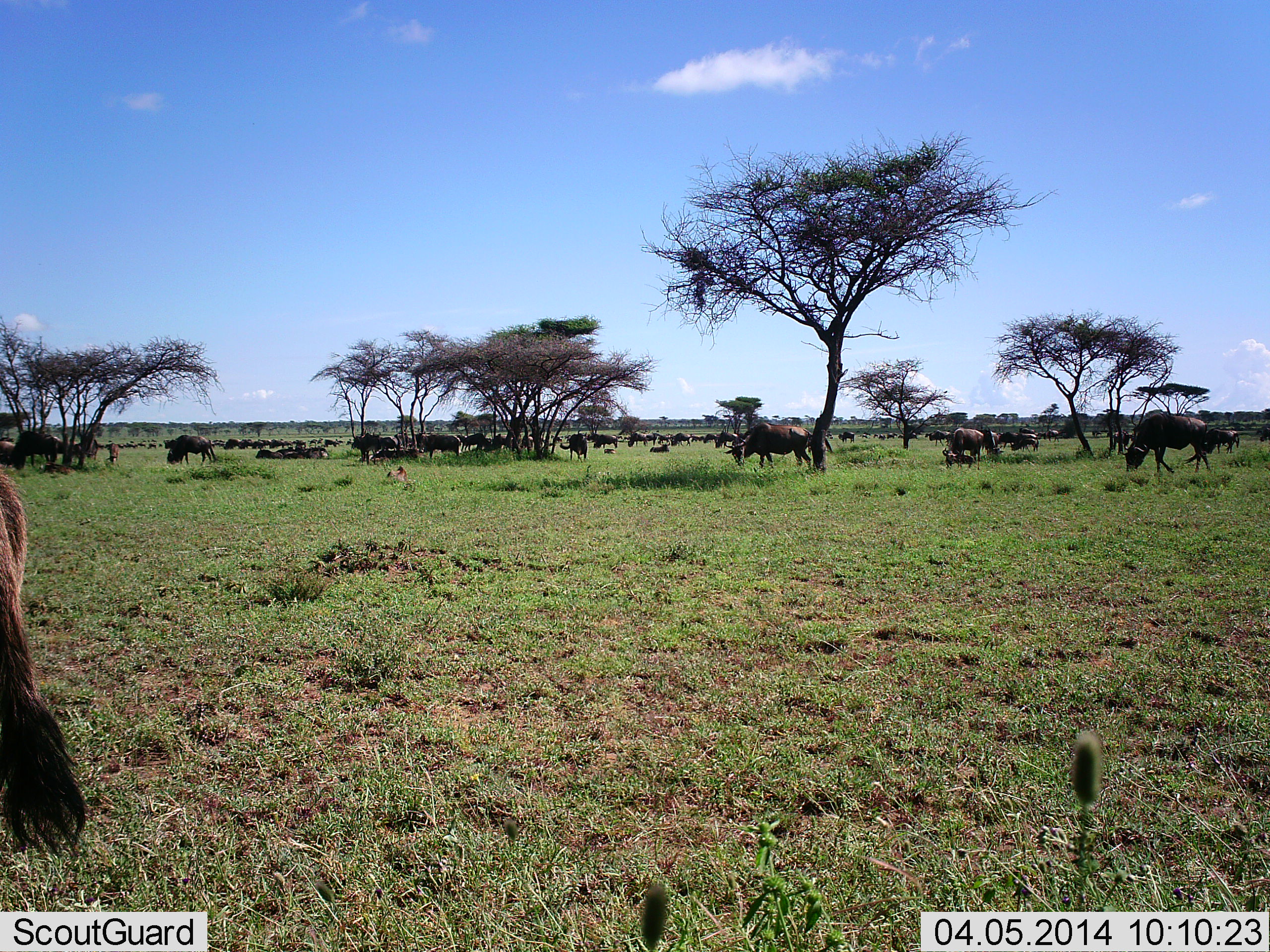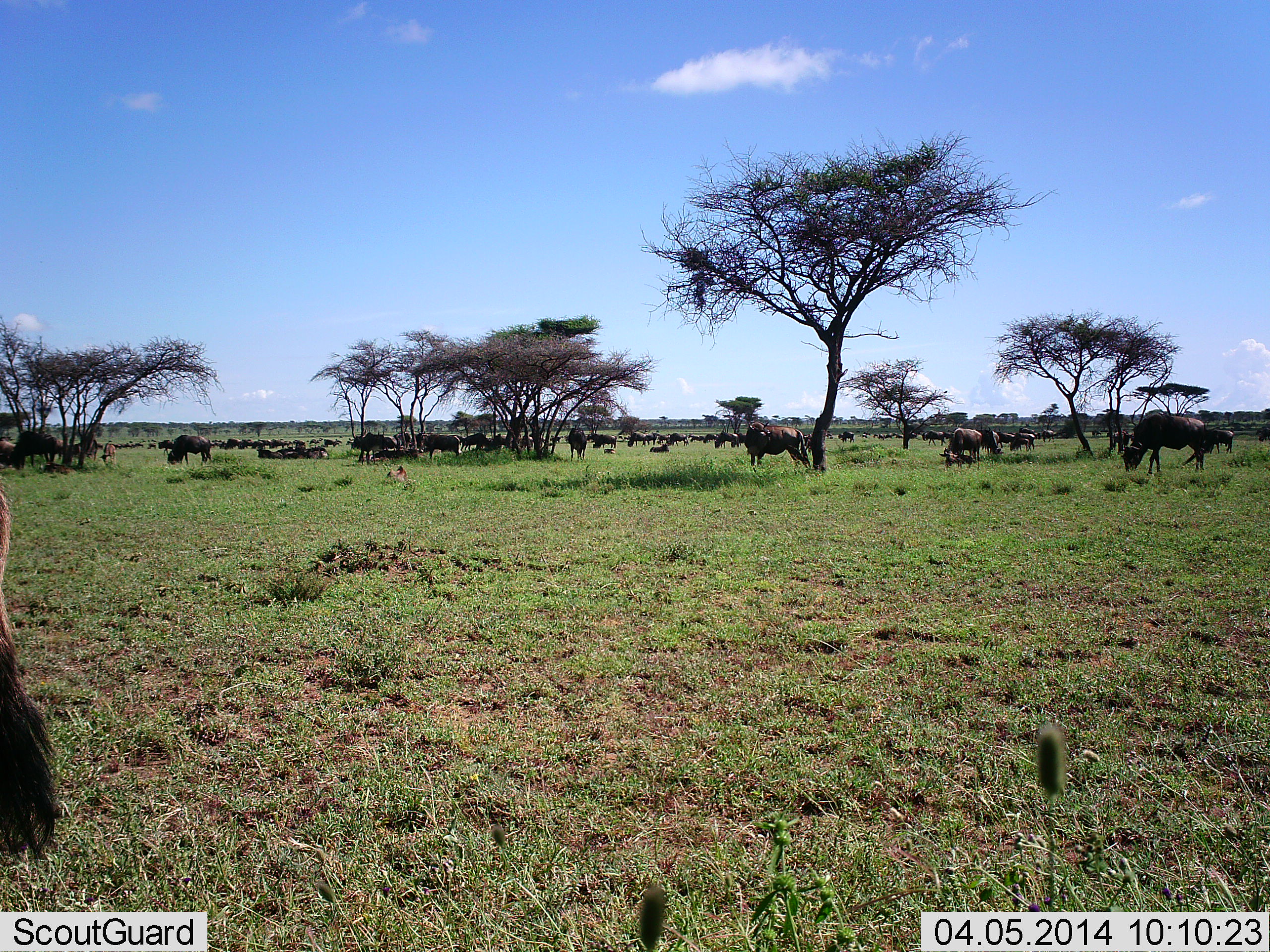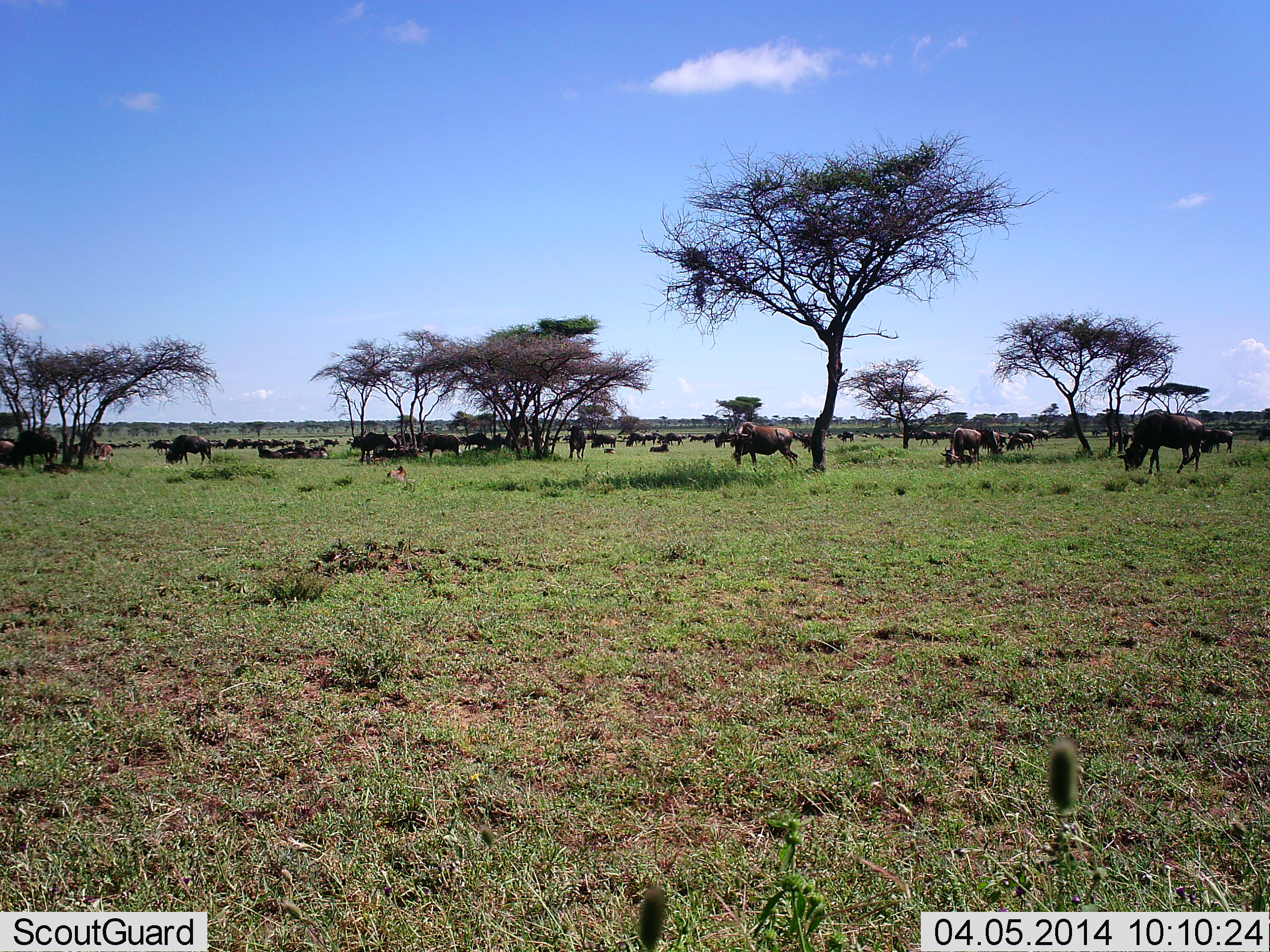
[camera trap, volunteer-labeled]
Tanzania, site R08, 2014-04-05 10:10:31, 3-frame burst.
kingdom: Animalia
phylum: Chordata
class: Mammalia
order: Artiodactyla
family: Bovidae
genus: Connochaetes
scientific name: Connochaetes taurinus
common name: blue wildebeest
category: wildebeest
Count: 11-50.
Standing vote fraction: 50%.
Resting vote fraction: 30%.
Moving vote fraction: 50%.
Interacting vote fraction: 0%.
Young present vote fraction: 20%.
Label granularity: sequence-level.